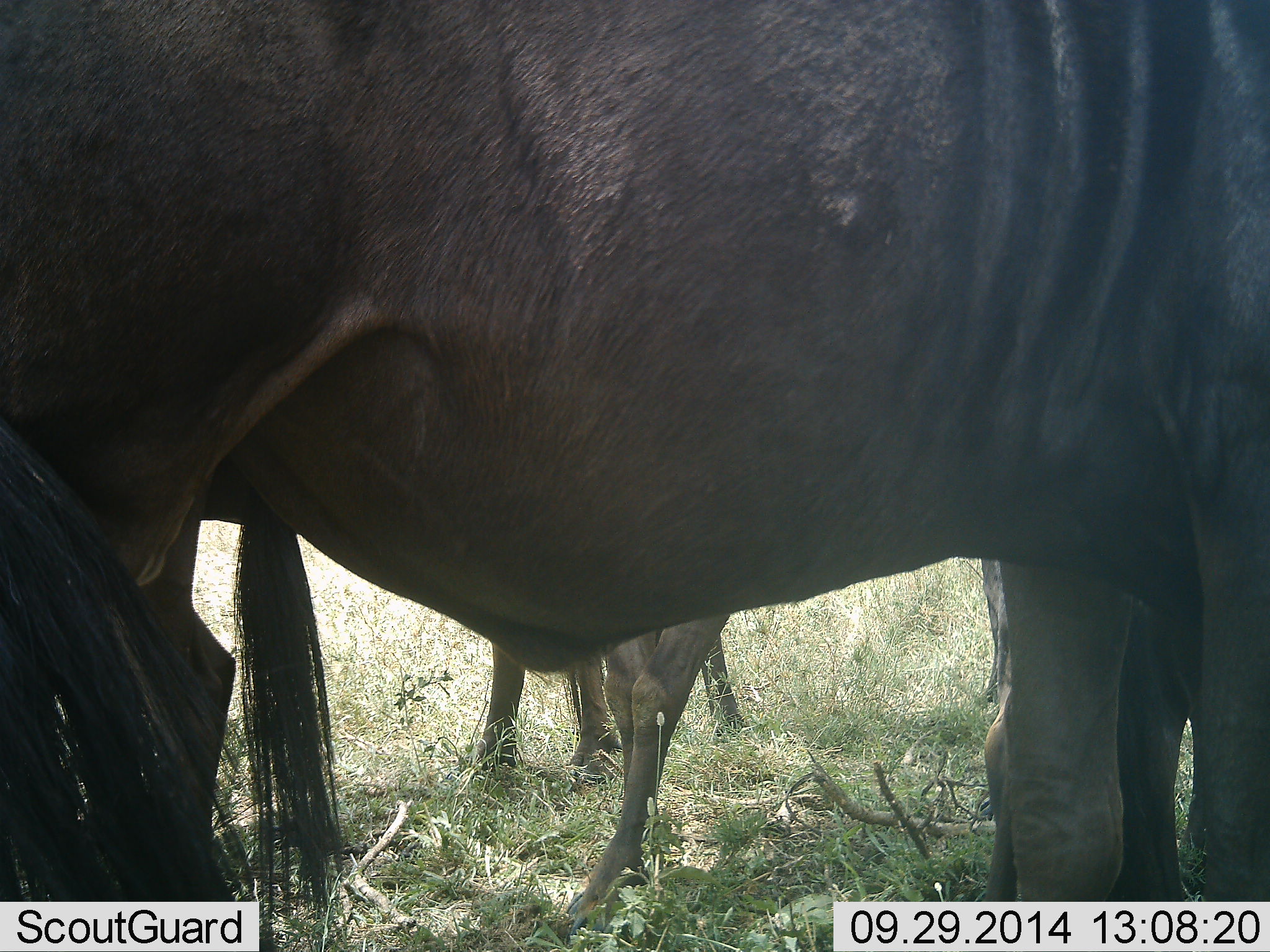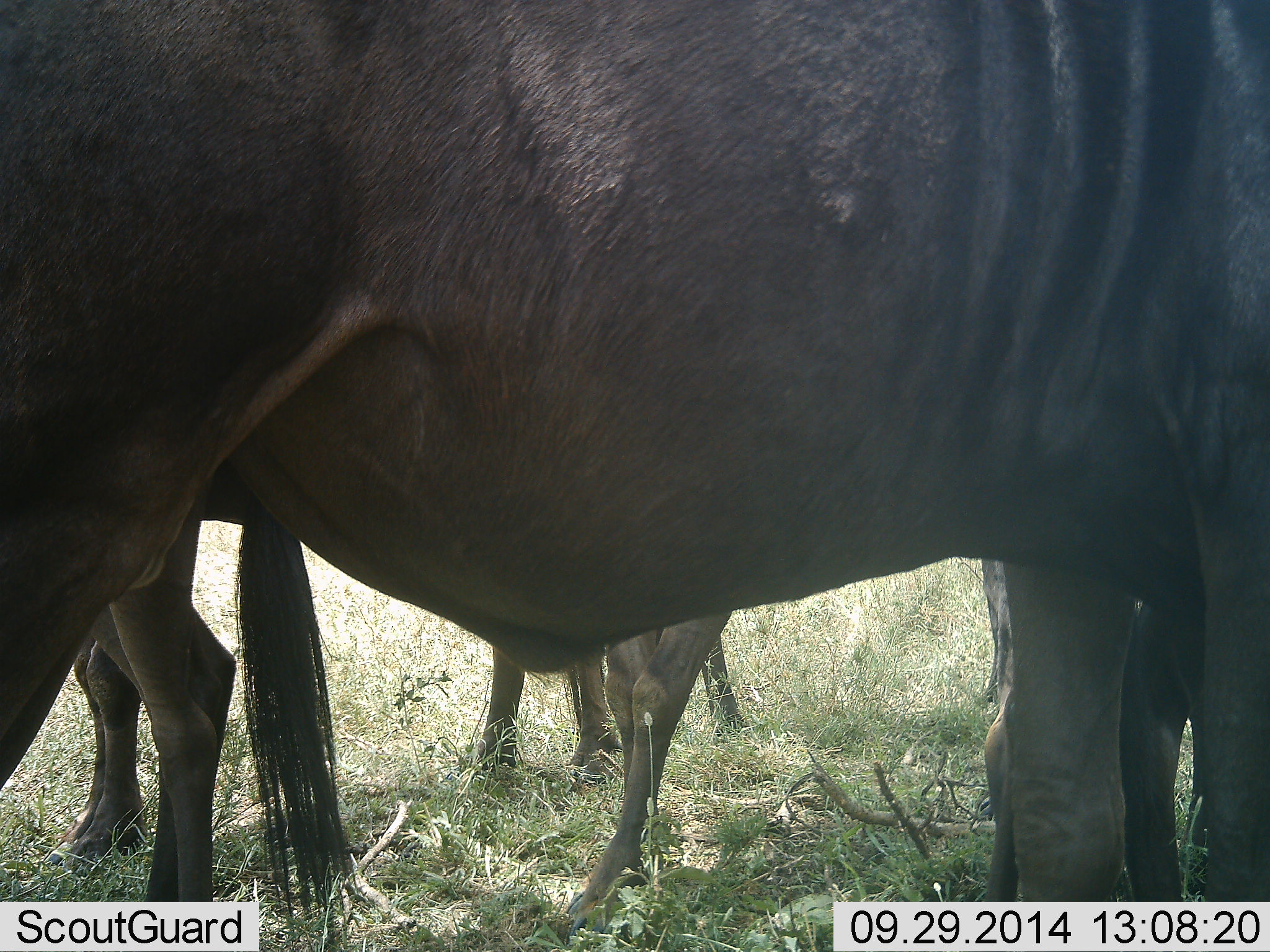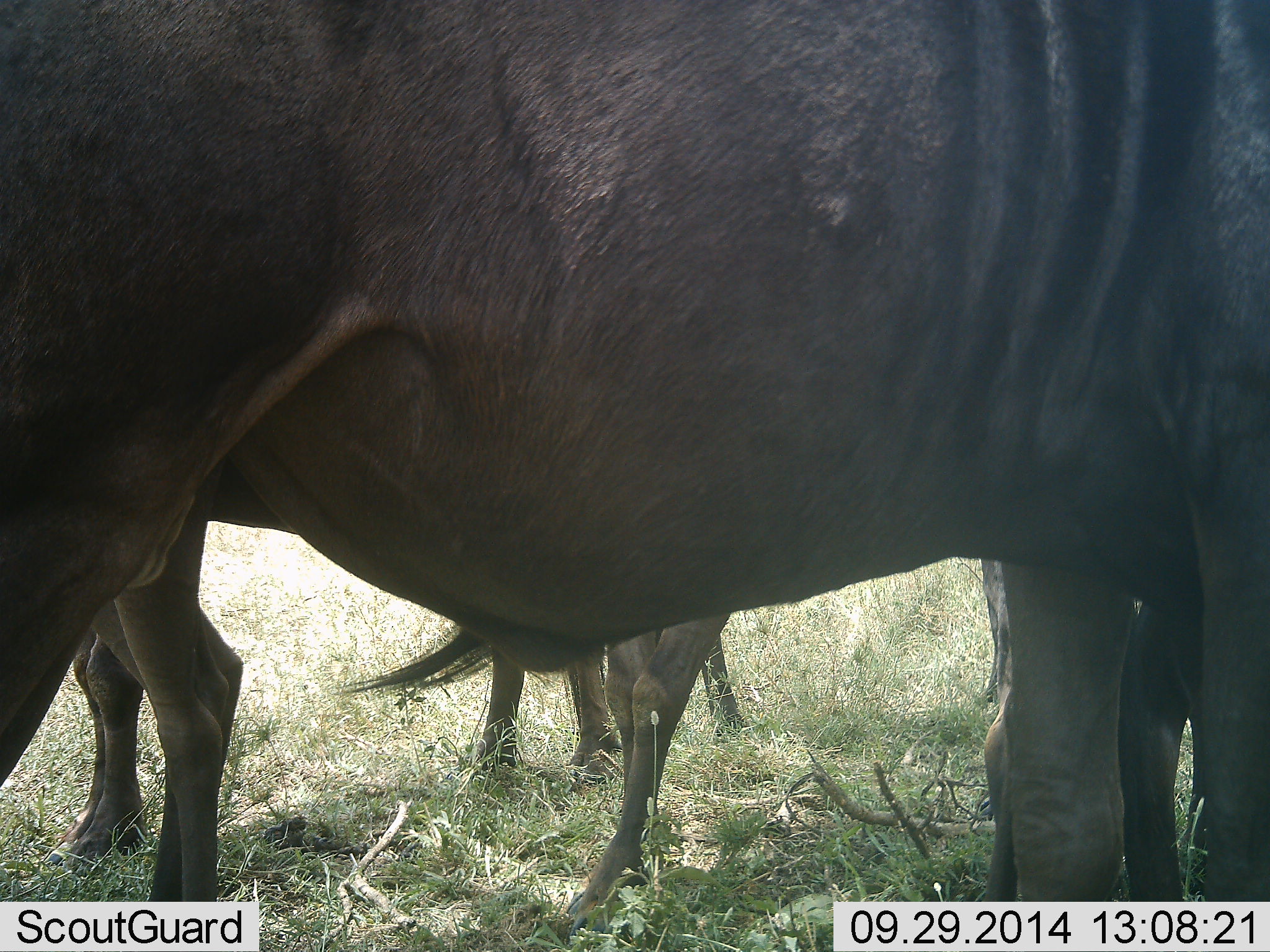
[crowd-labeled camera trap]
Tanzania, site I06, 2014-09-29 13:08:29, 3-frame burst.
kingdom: Animalia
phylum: Chordata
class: Mammalia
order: Artiodactyla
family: Bovidae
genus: Connochaetes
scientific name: Connochaetes taurinus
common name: blue wildebeest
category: wildebeest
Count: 4.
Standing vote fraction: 100%.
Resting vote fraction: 0%.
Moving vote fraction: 0%.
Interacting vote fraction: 0%.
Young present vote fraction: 10%.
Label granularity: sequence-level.